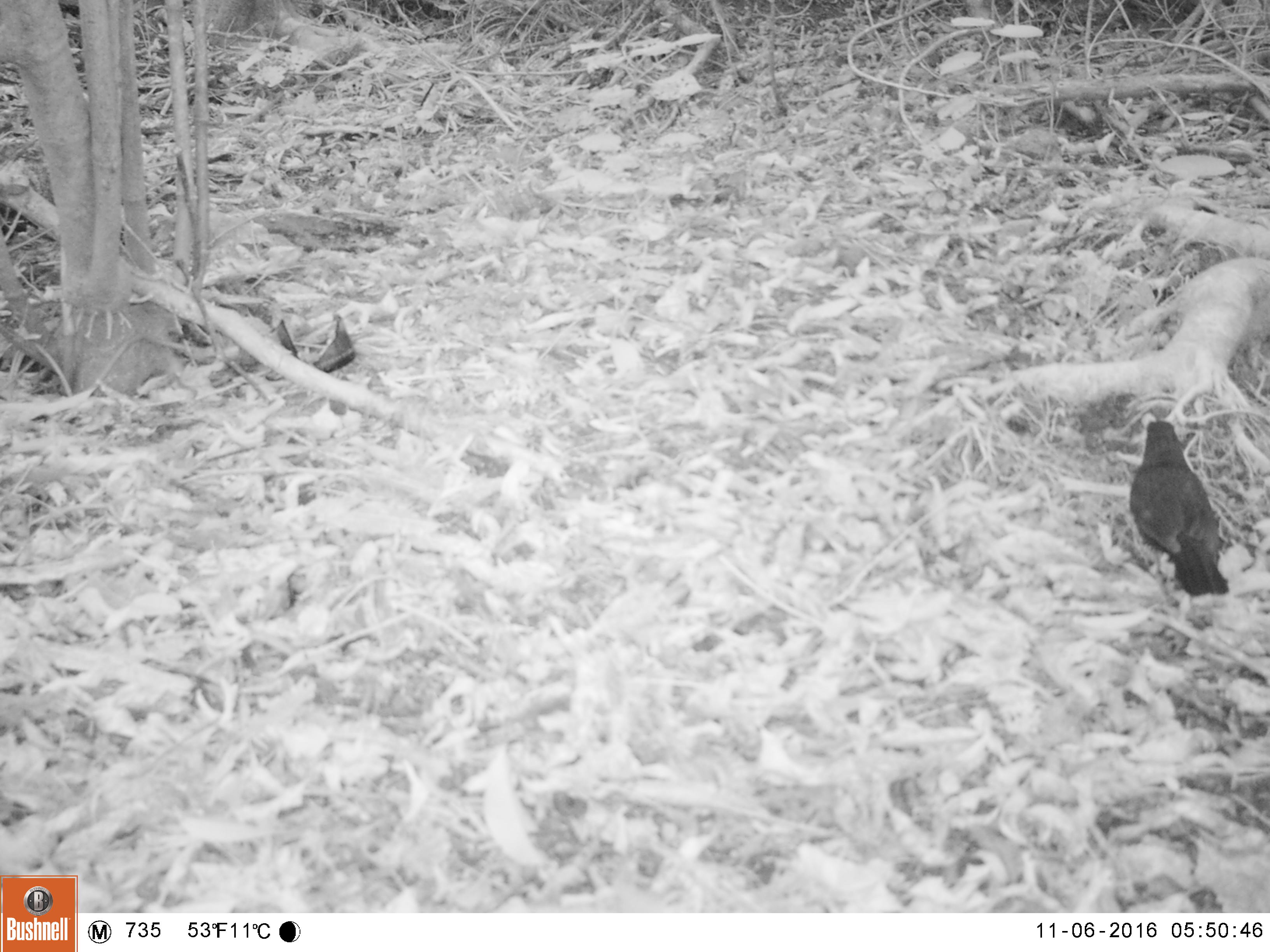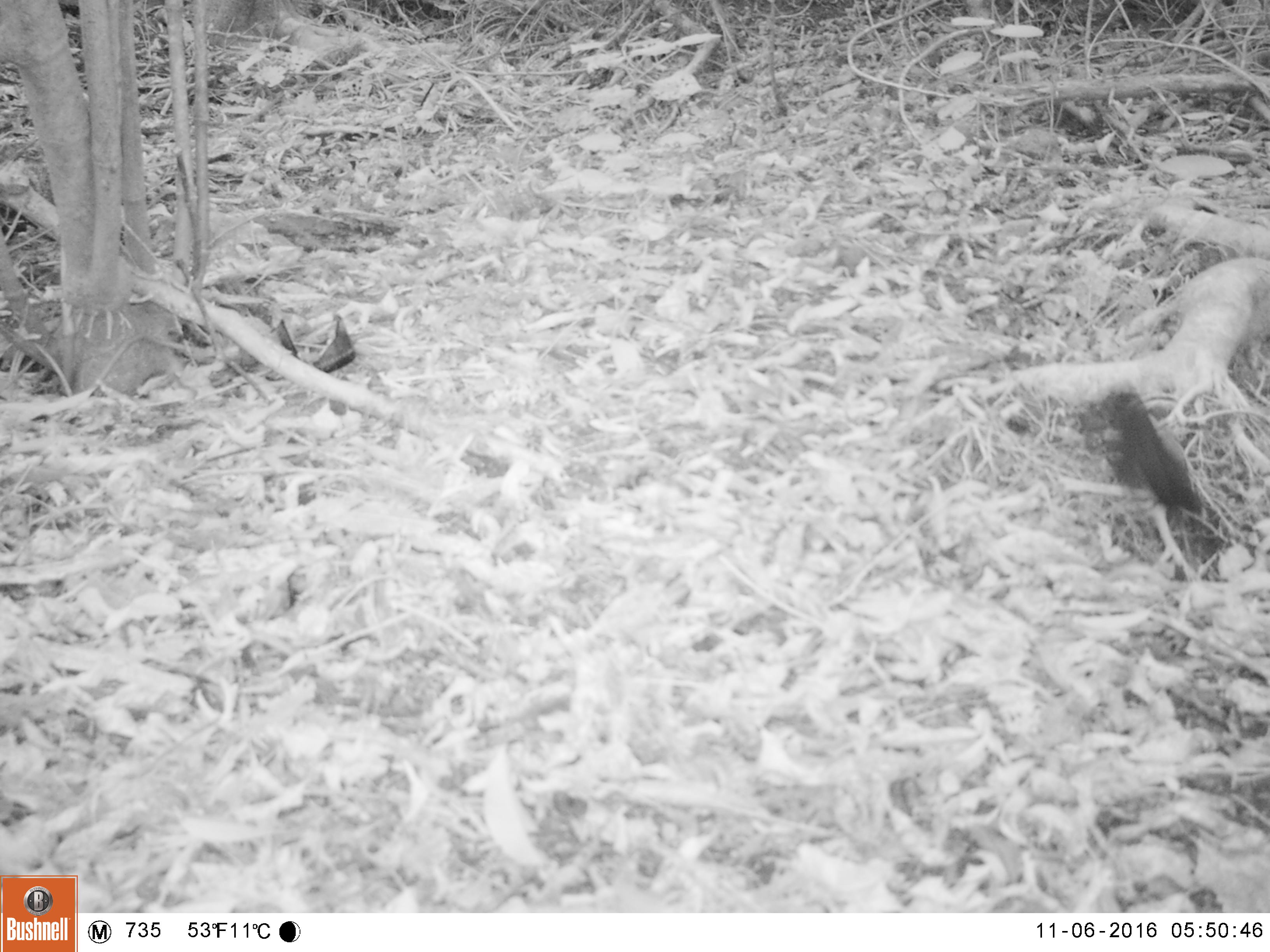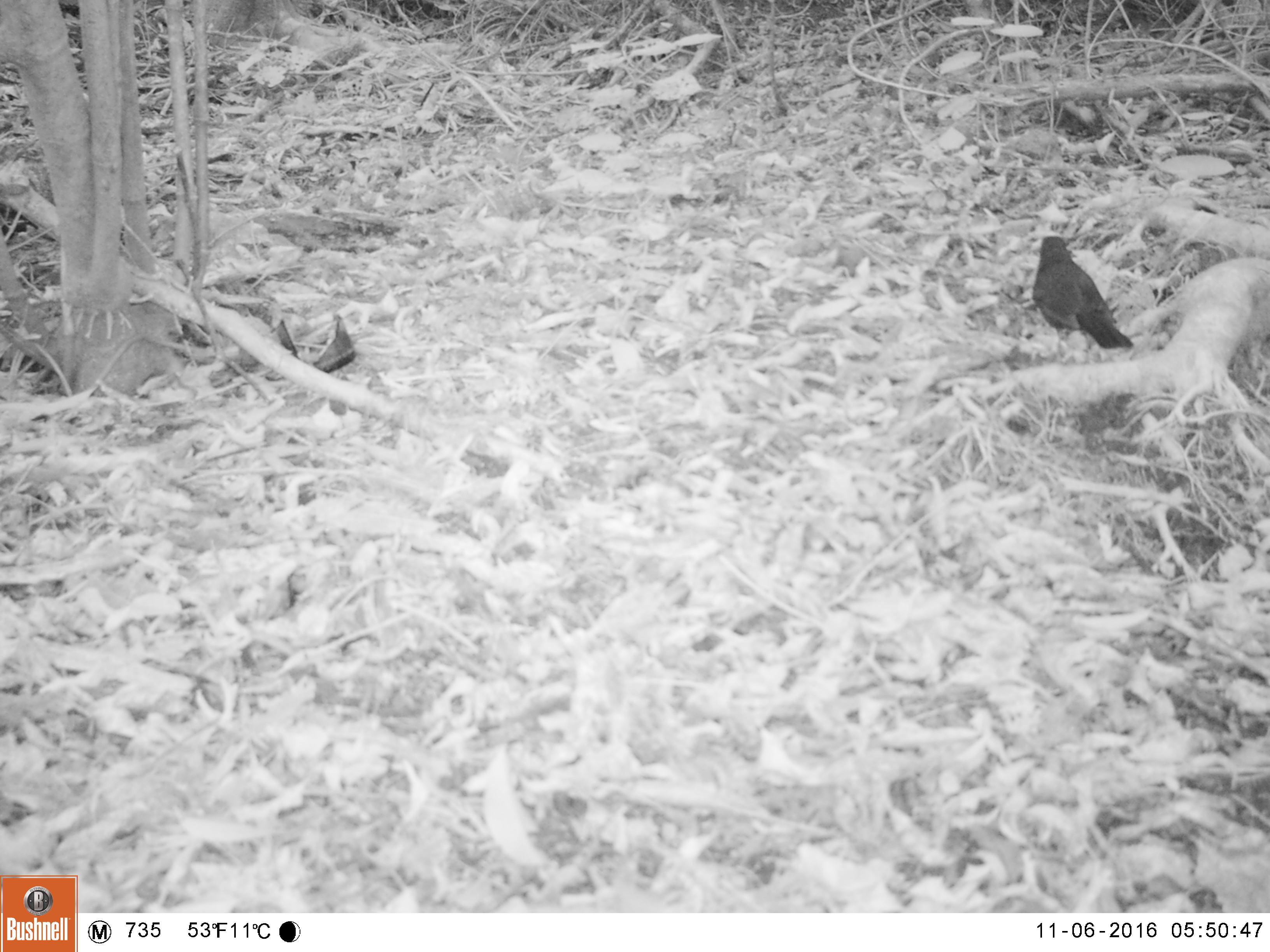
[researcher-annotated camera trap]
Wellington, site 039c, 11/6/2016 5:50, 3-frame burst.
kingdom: Animalia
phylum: Chordata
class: Aves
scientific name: Aves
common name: bird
Bird (Aves).